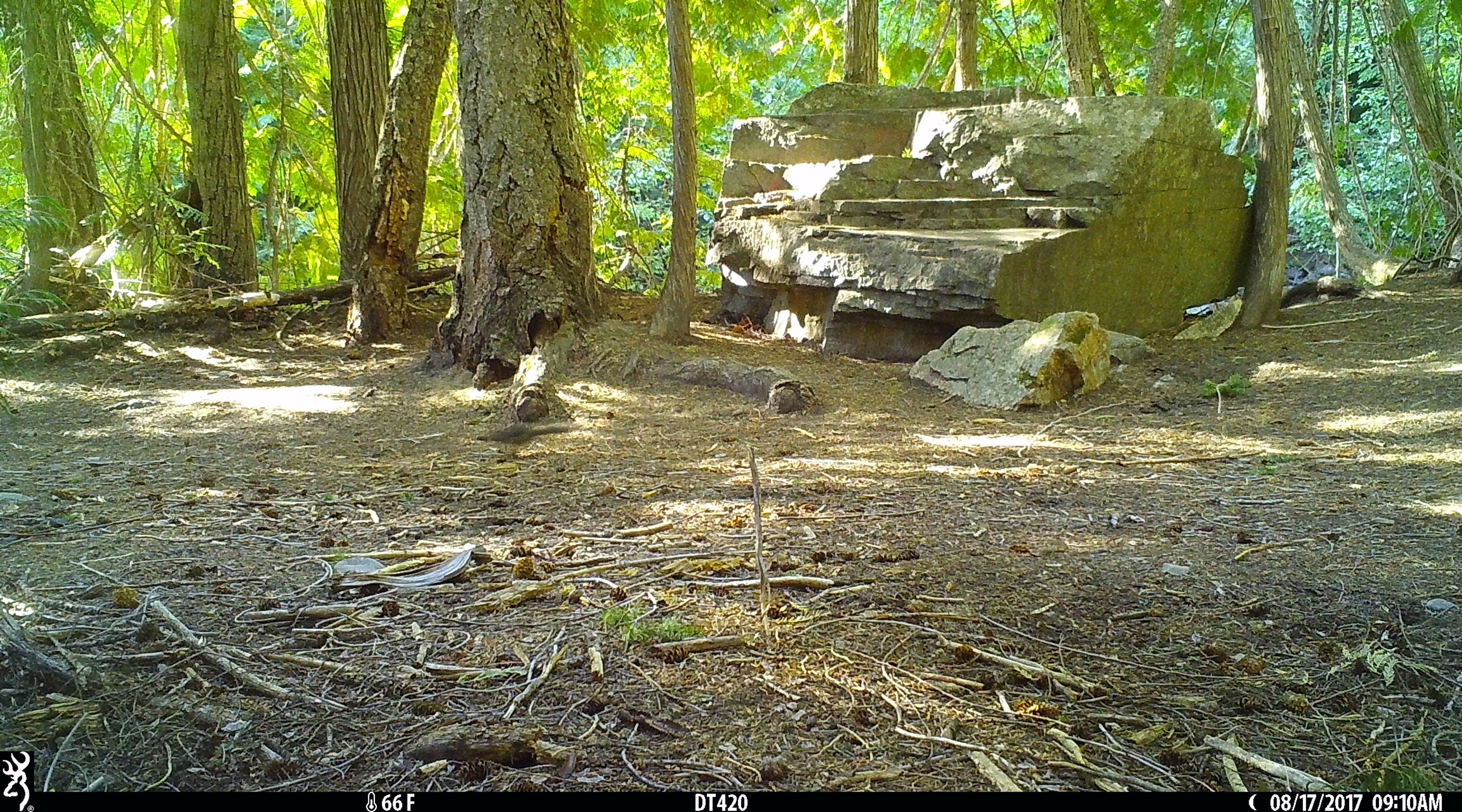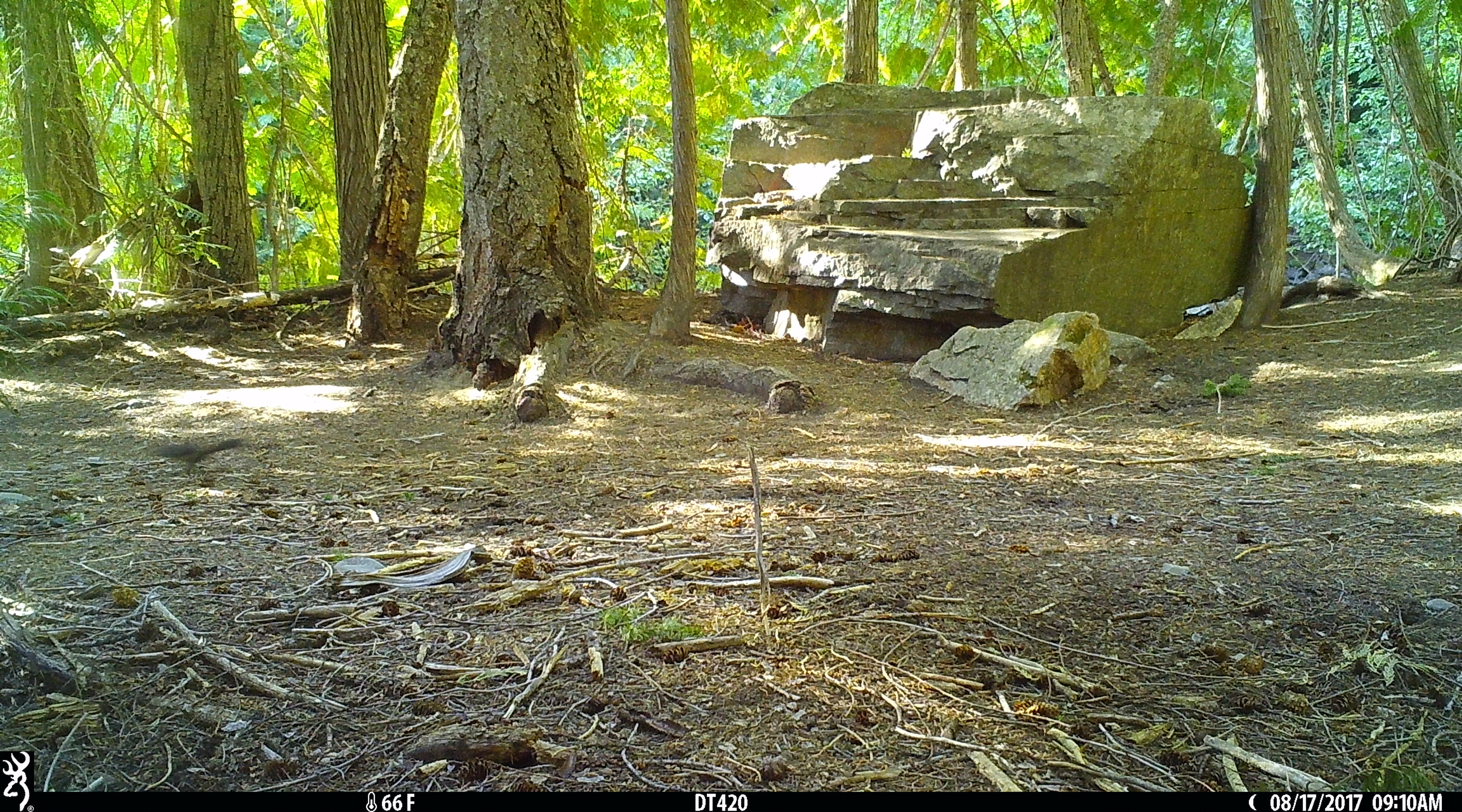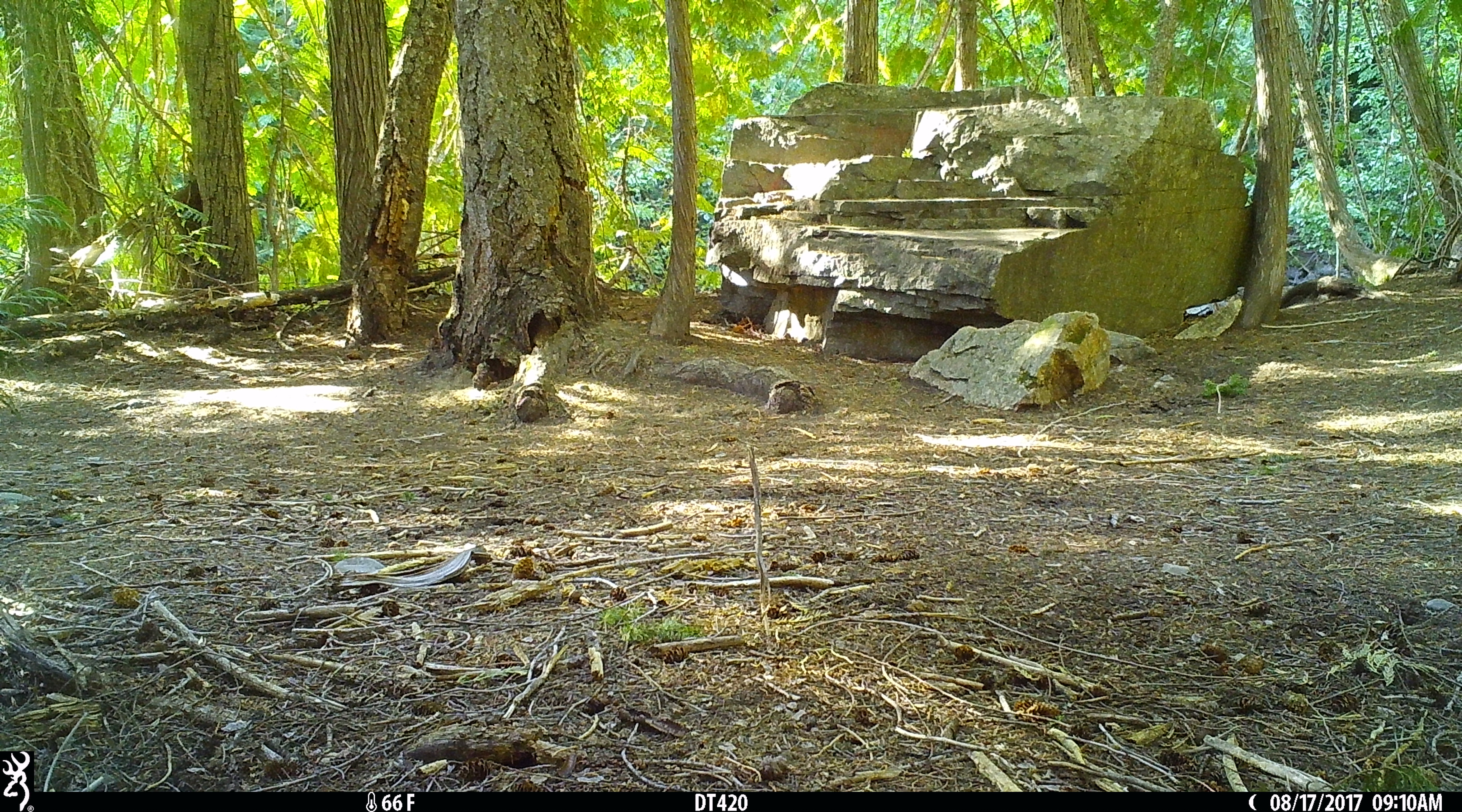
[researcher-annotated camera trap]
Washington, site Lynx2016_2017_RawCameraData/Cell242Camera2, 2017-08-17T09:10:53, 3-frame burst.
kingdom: Animalia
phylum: Chordata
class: Mammalia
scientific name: Mammalia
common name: small mammal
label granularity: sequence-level